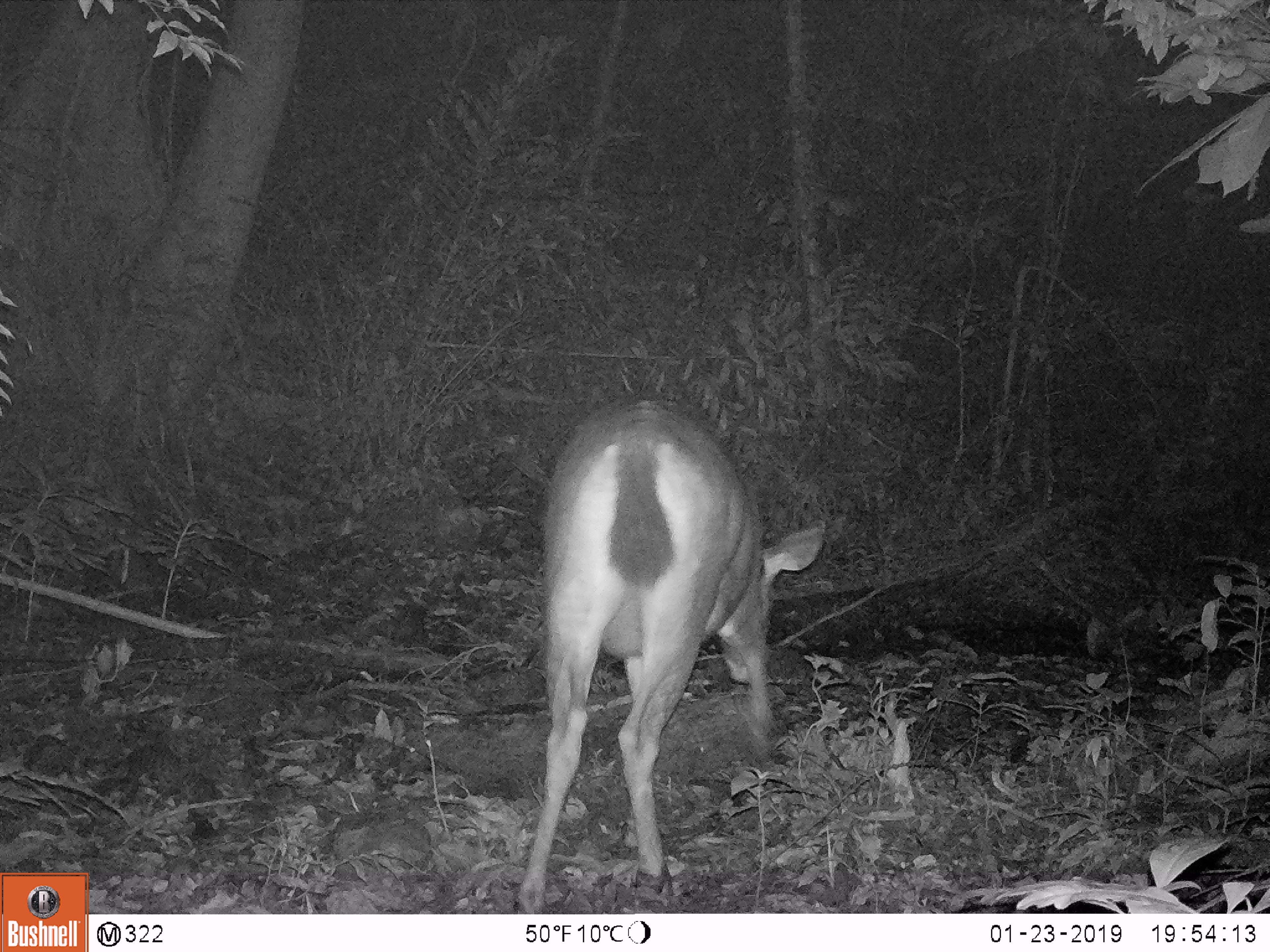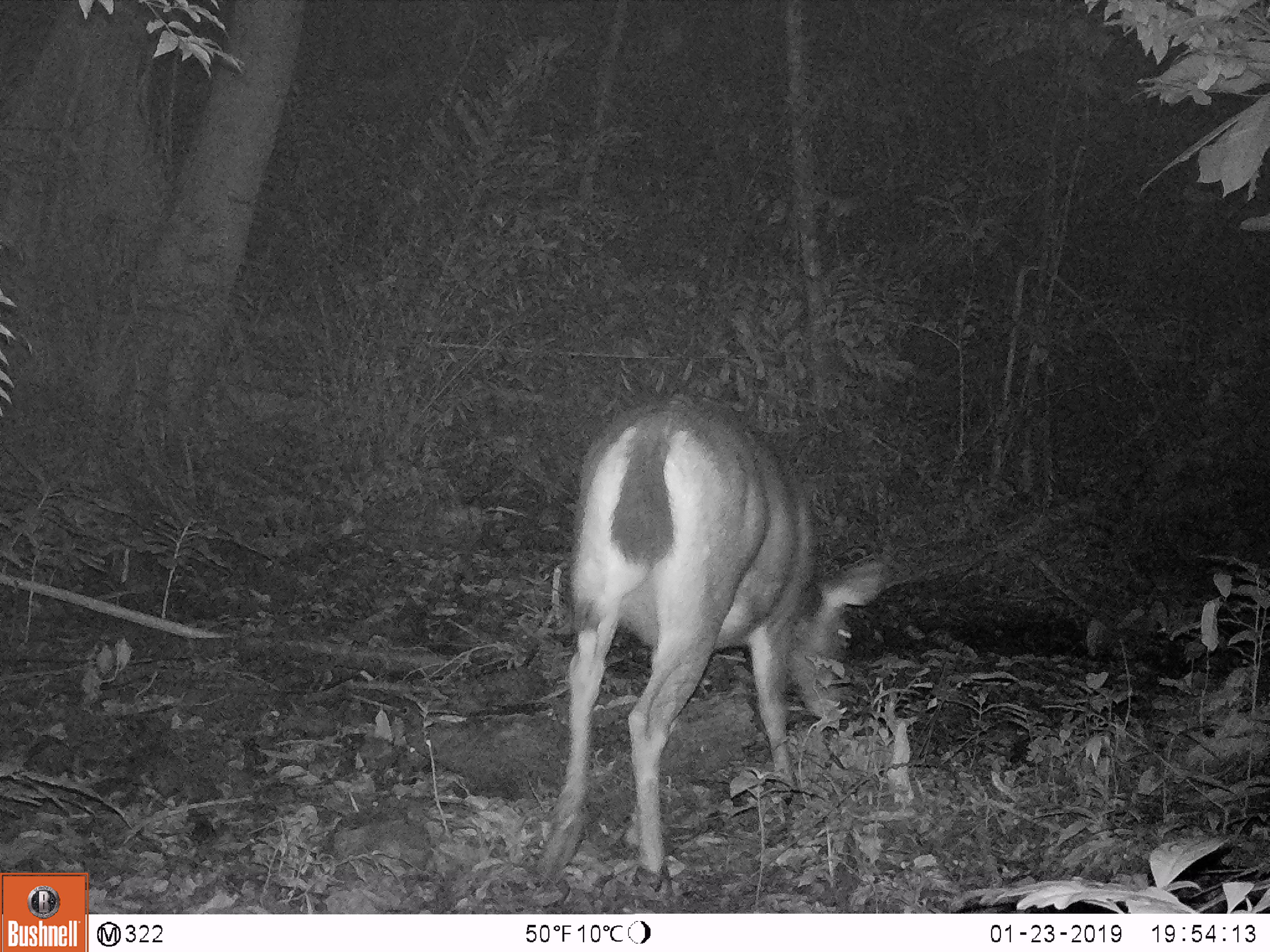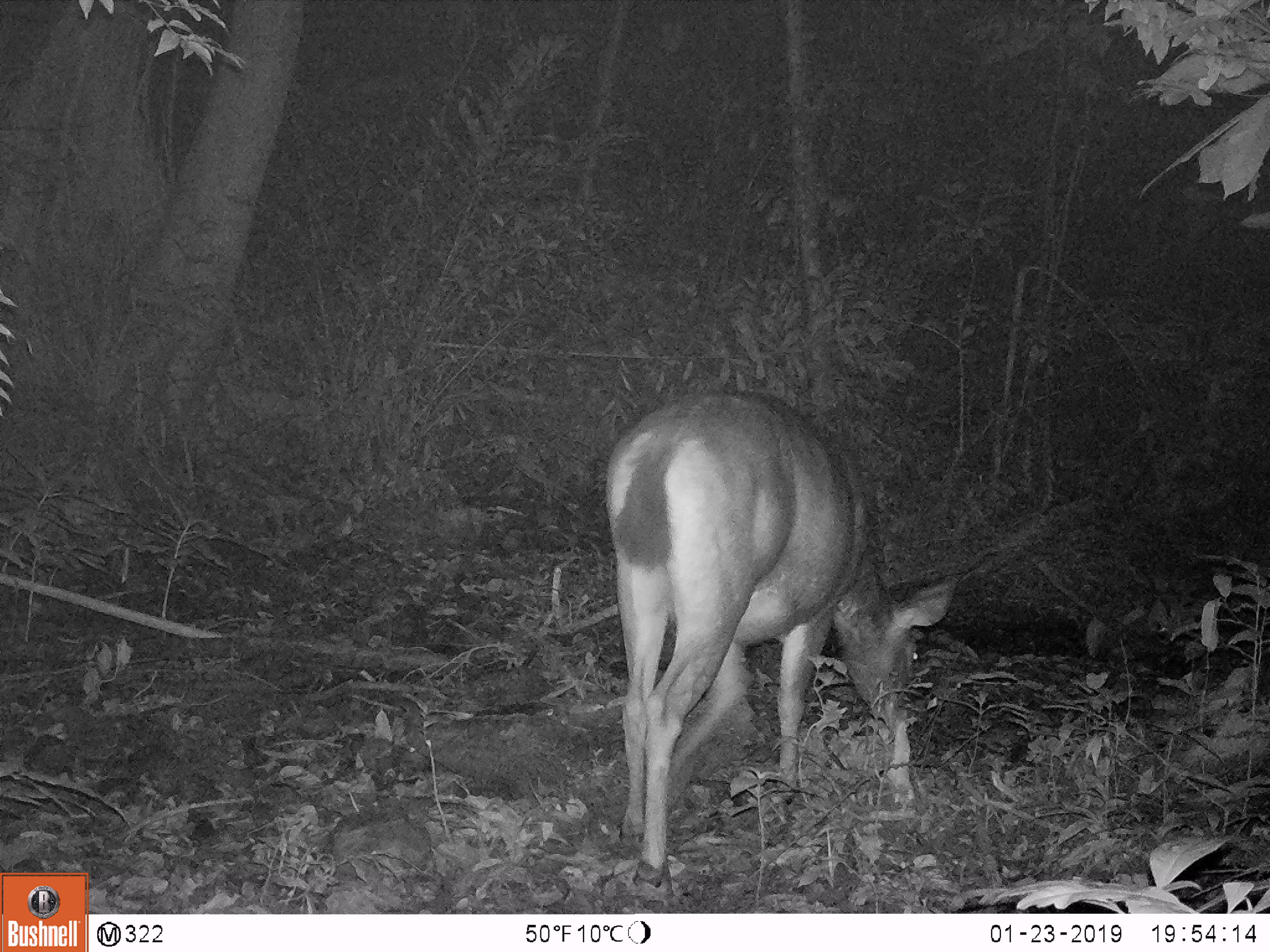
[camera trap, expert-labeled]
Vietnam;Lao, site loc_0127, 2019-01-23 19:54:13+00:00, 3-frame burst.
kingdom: Animalia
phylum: Chordata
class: Mammalia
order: Artiodactyla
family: Cervidae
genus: Rusa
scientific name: Rusa unicolor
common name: sambar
Sambar (Rusa unicolor). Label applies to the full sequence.